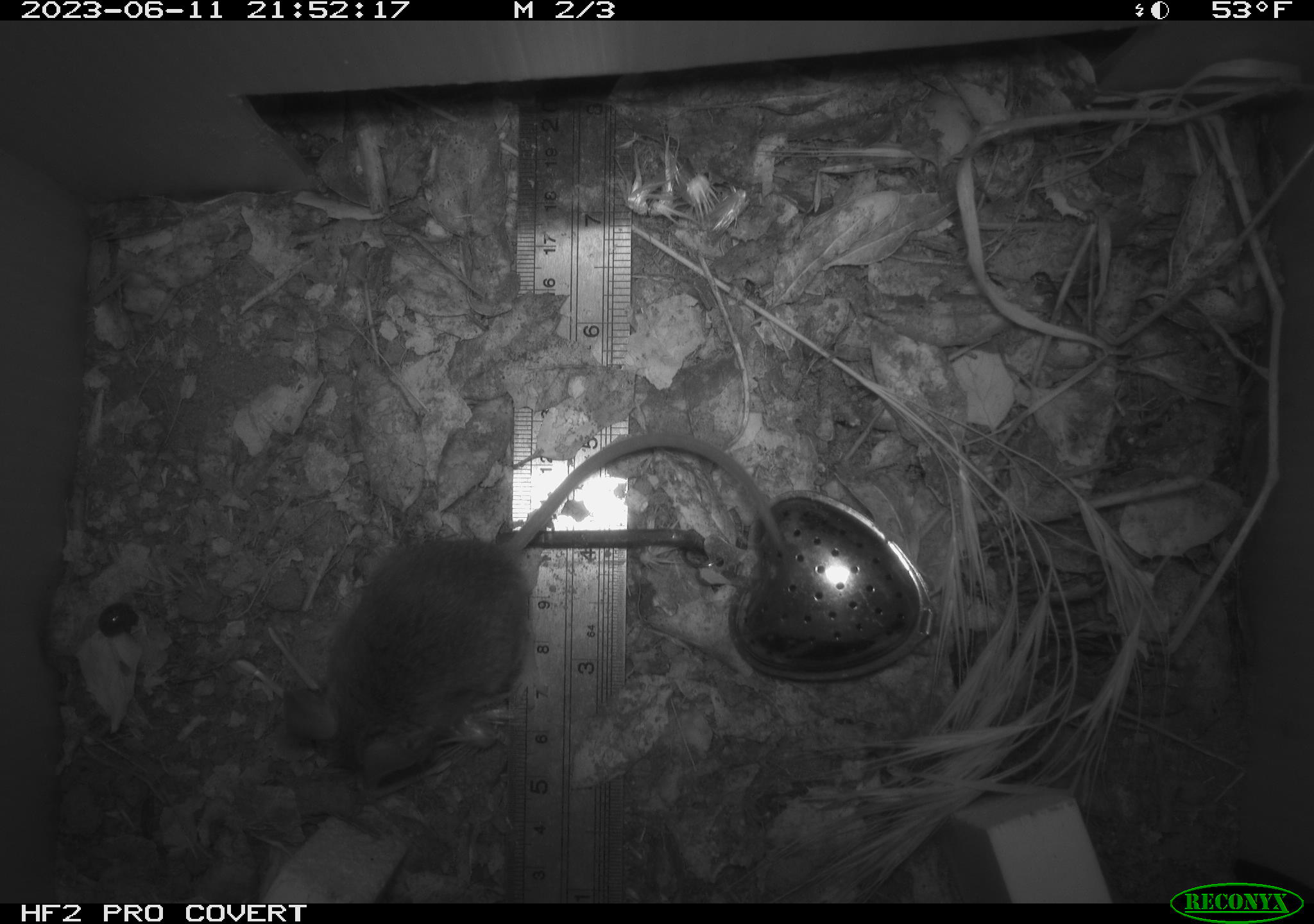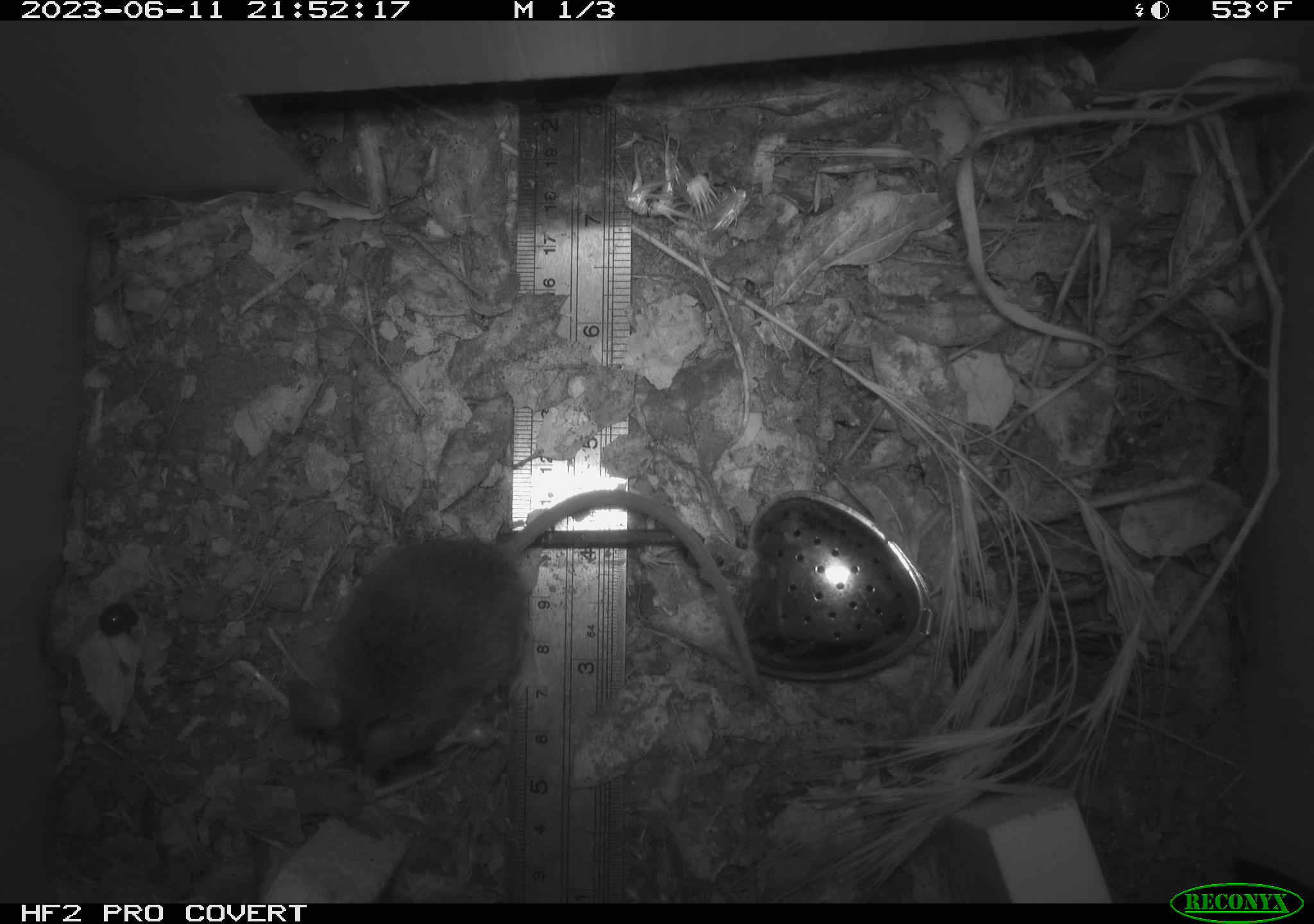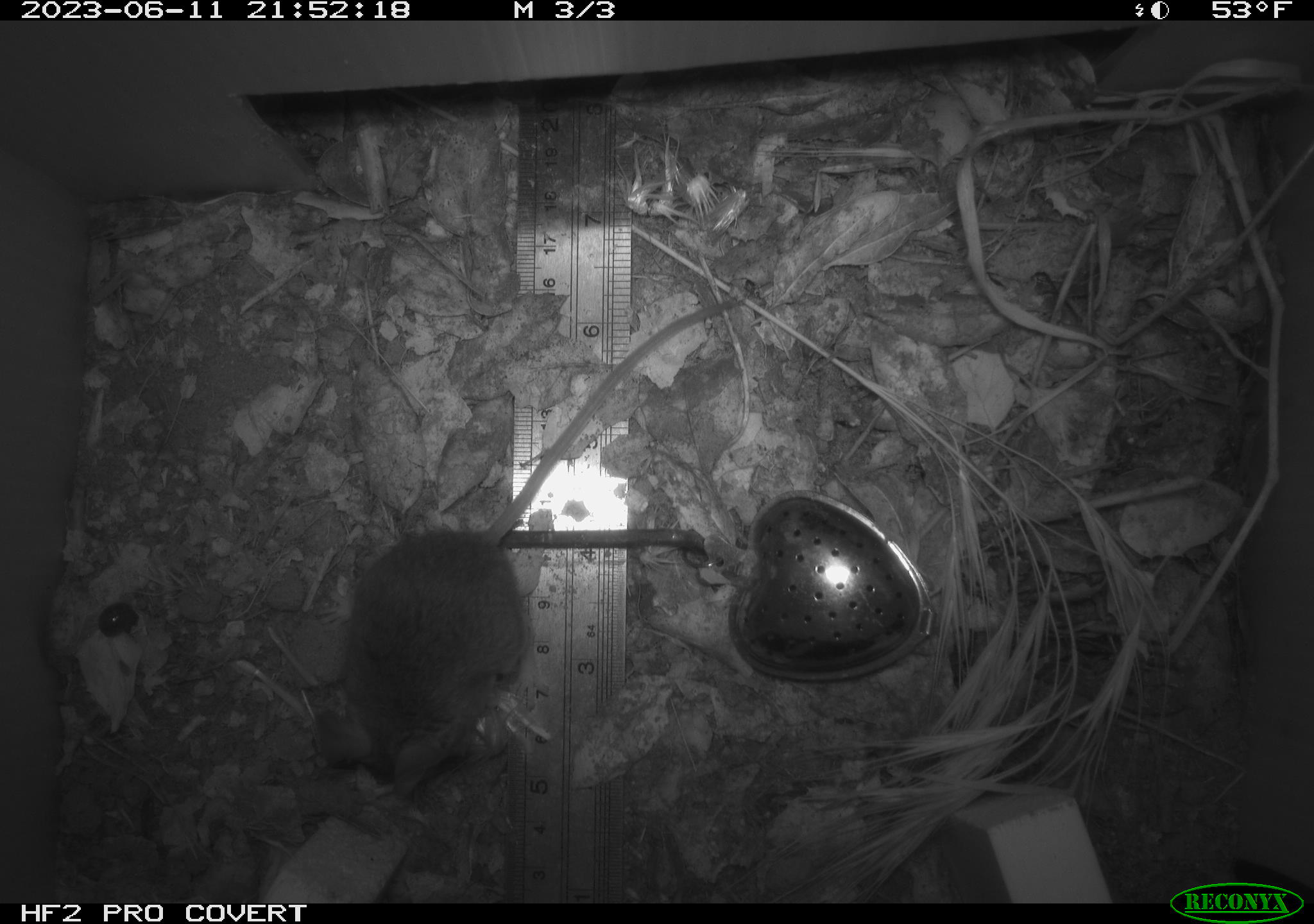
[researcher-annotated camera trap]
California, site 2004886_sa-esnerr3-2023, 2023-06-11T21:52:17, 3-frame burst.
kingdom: Animalia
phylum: Chordata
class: Mammalia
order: Rodentia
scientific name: Rodentia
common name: mouse species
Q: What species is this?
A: Mouse species (Rodentia).